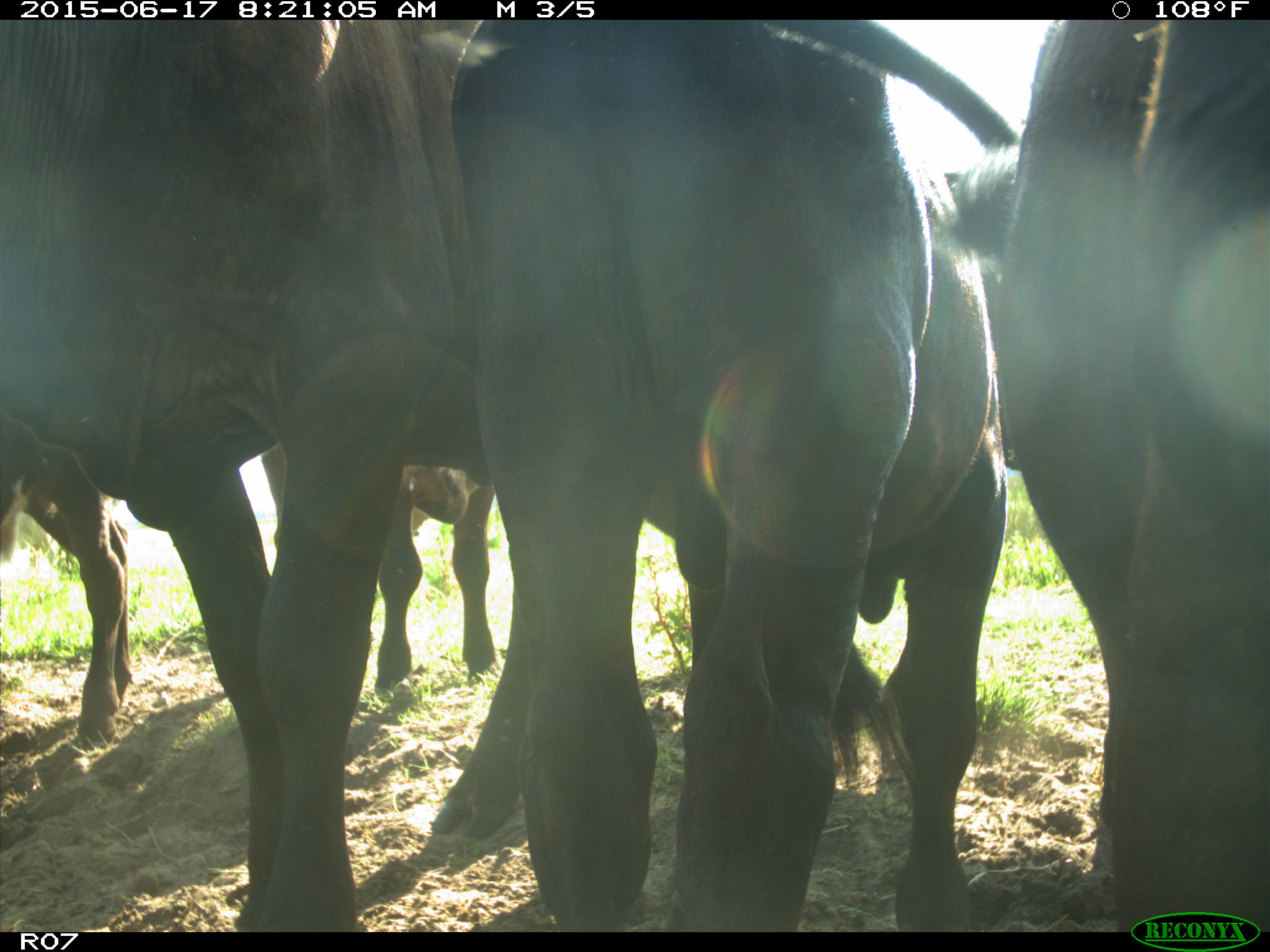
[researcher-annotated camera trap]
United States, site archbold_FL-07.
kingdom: Animalia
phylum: Chordata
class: Mammalia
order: Artiodactyla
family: Bovidae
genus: Bos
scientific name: Bos taurus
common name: domestic cow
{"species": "Bos taurus (domestic cow)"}